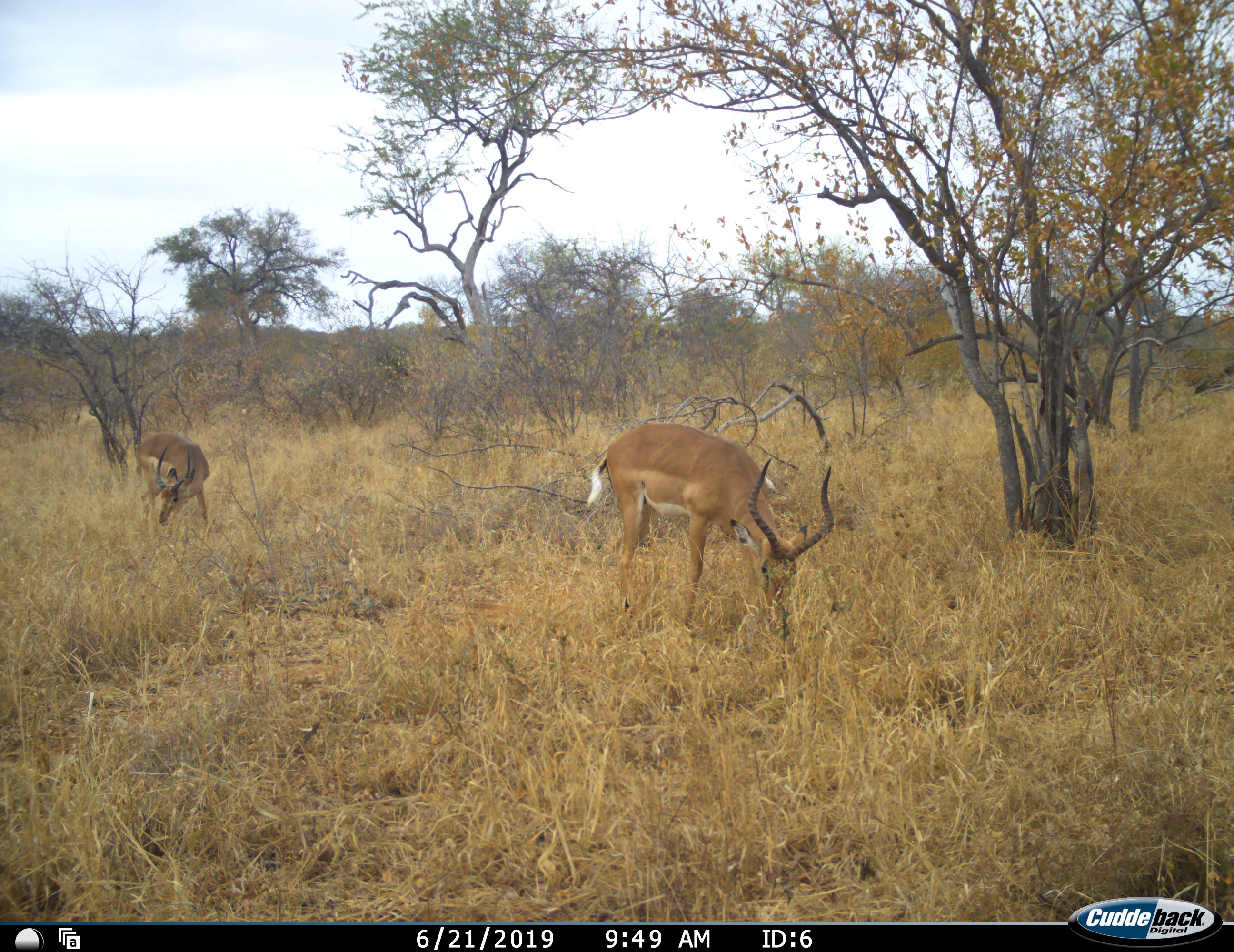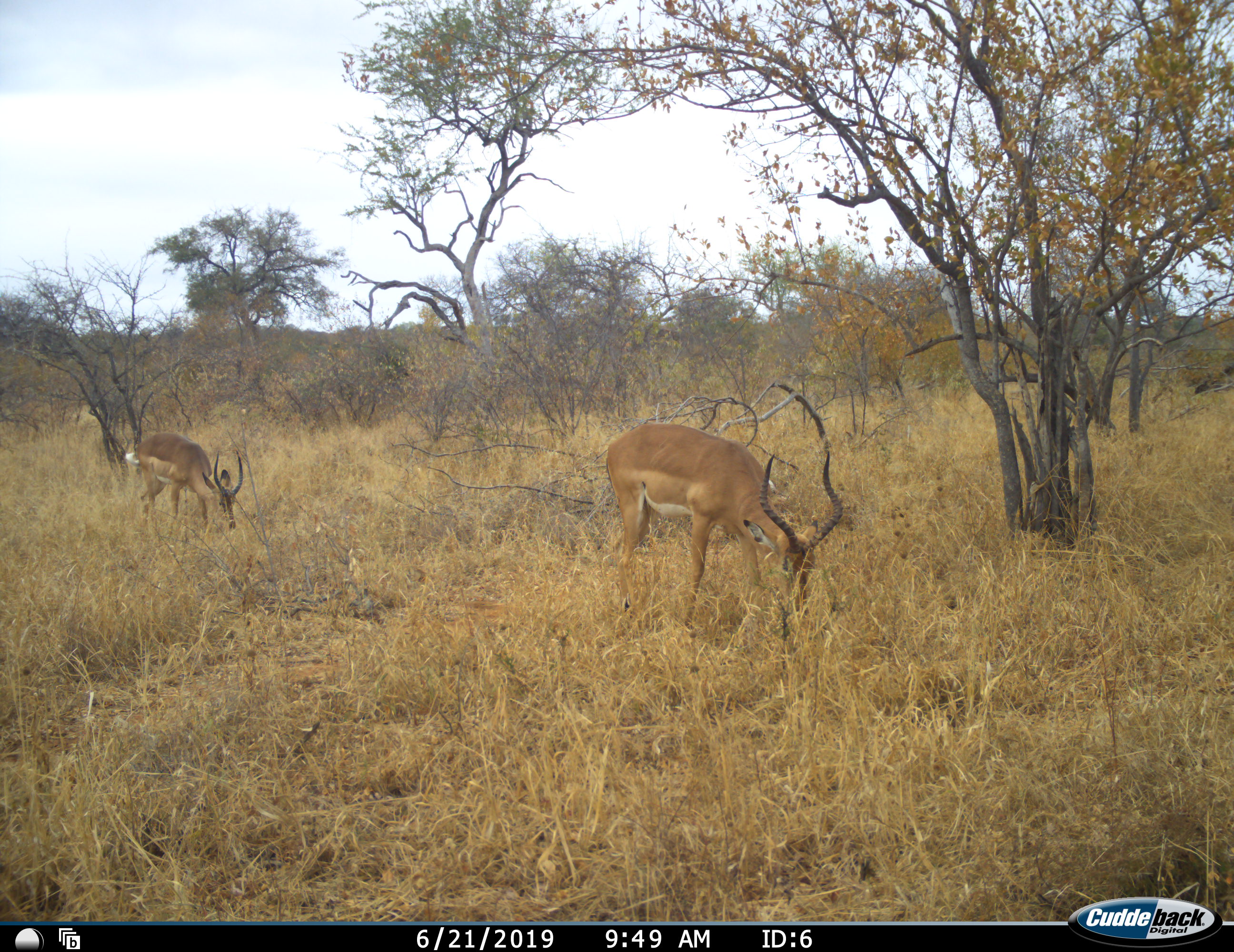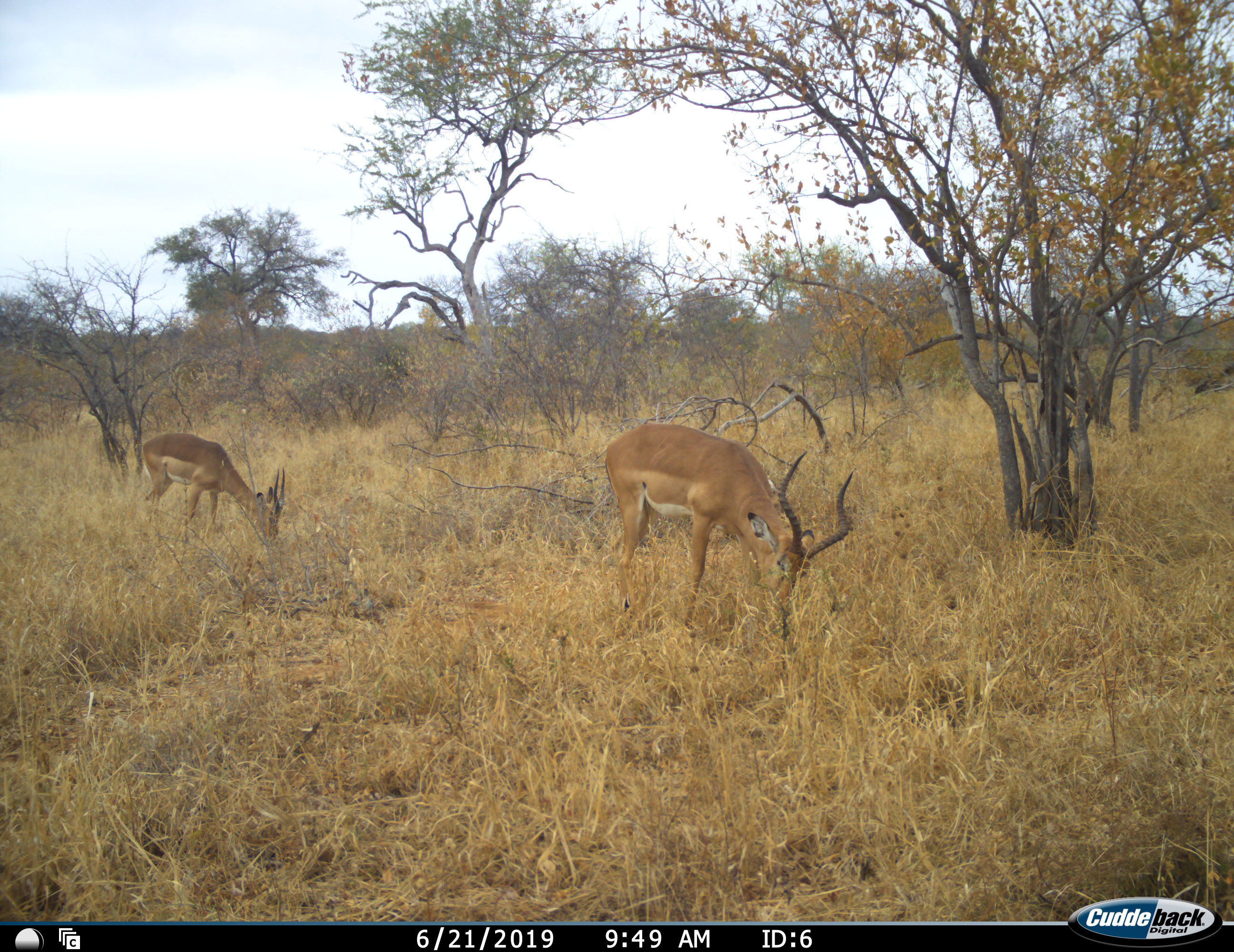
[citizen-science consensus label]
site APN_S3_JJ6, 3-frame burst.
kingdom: Animalia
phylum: Chordata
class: Mammalia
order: Artiodactyla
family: Bovidae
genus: Aepyceros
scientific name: Aepyceros melampus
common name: impala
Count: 2.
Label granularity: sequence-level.